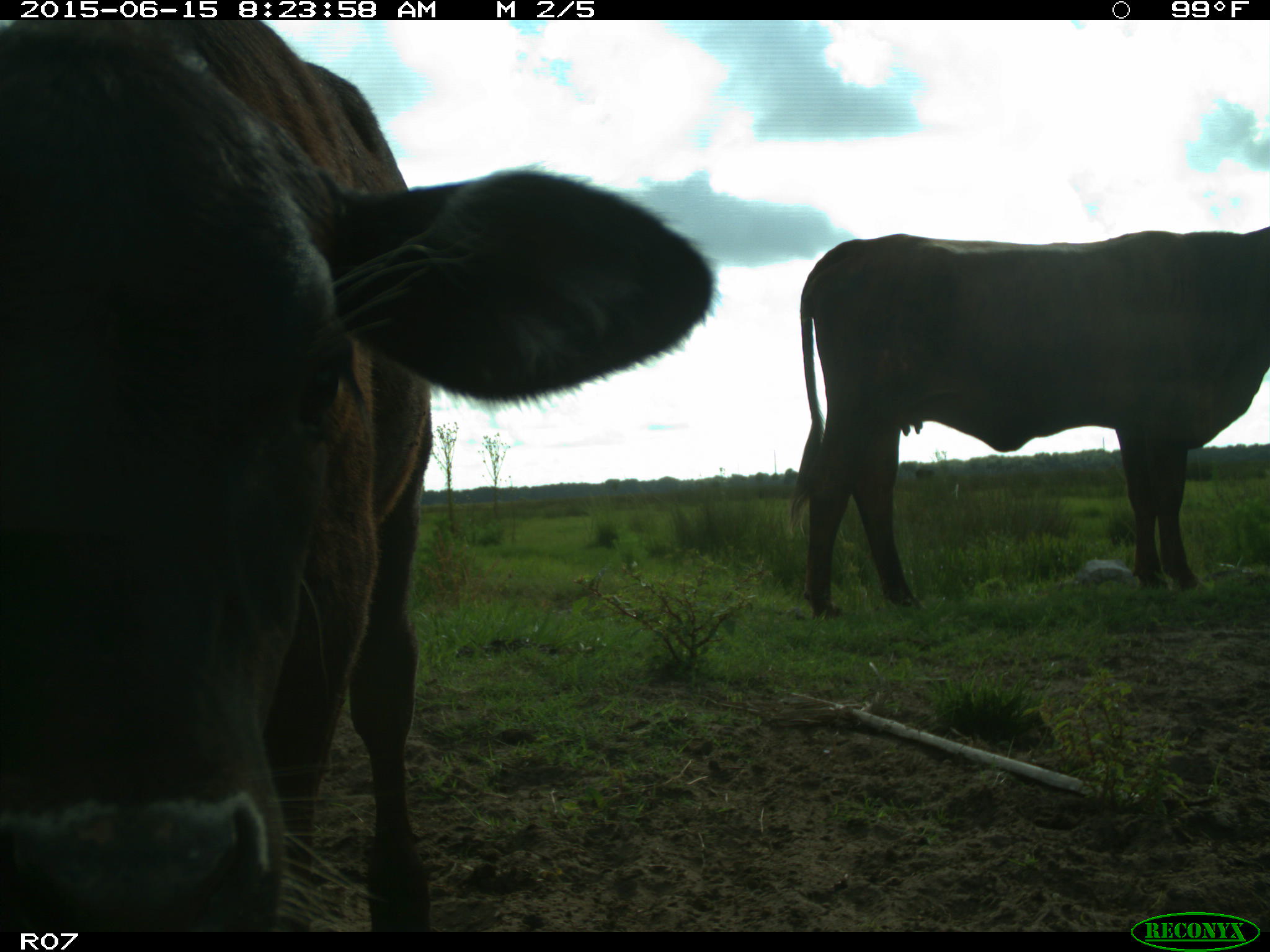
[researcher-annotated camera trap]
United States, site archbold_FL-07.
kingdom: Animalia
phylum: Chordata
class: Mammalia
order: Artiodactyla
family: Bovidae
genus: Bos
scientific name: Bos taurus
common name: domestic cow